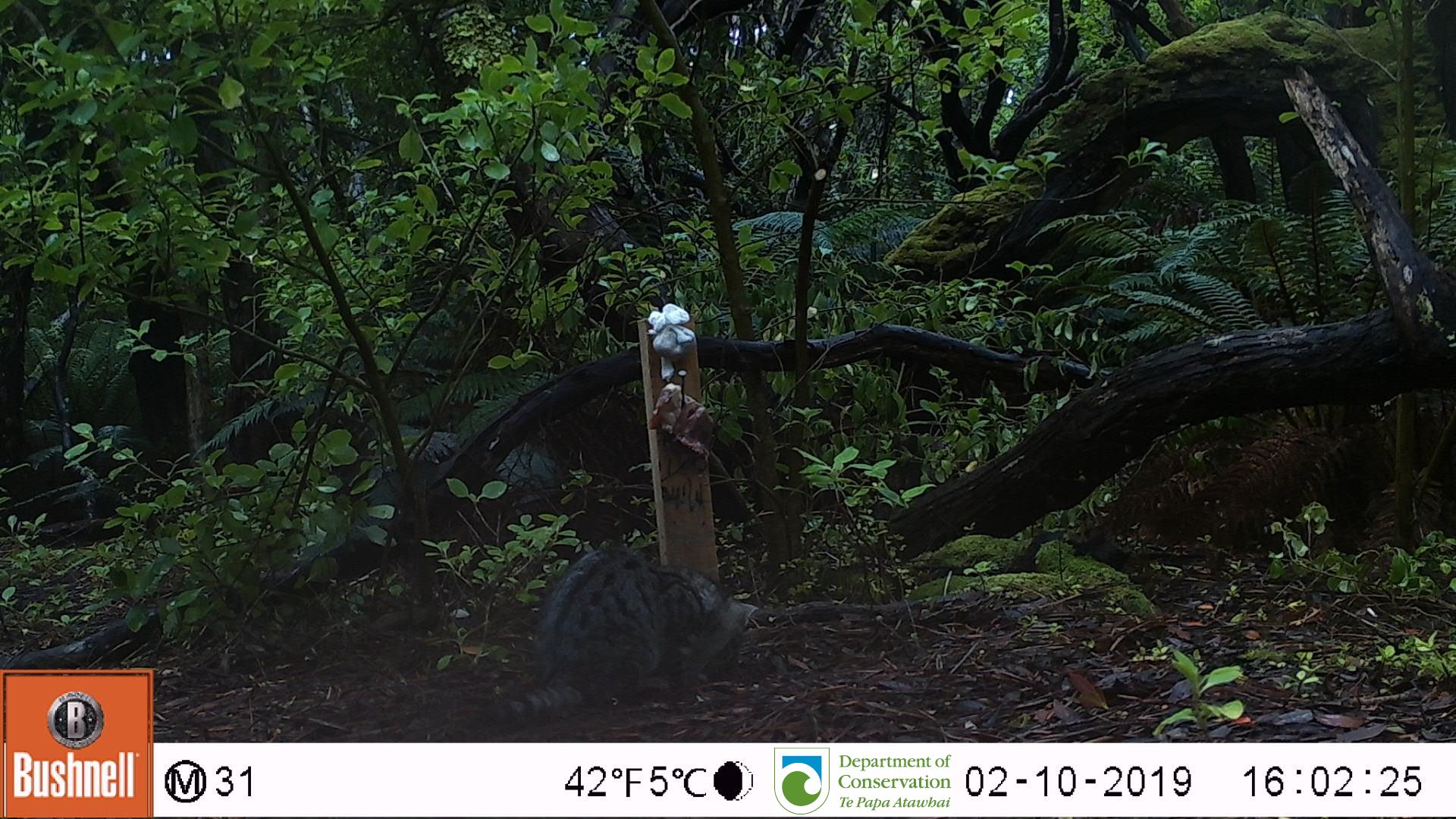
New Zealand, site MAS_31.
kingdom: Animalia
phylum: Chordata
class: Mammalia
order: Carnivora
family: Felidae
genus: Felis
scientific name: Felis catus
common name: domestic cat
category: cat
Cat (domestic cat) (Felis catus).